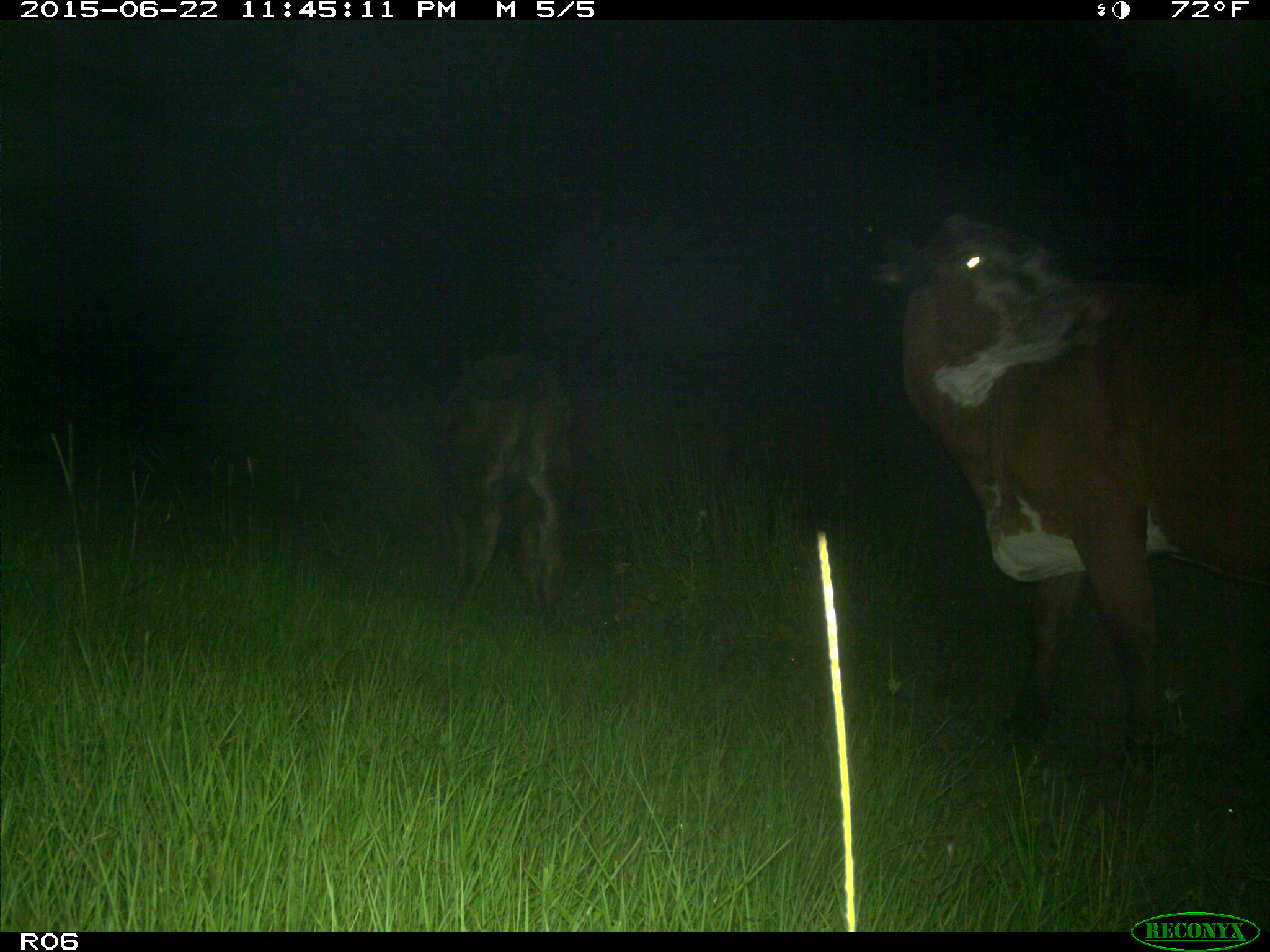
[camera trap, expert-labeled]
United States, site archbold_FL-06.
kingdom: Animalia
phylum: Chordata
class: Mammalia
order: Artiodactyla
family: Bovidae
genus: Bos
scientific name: Bos taurus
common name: domestic cow